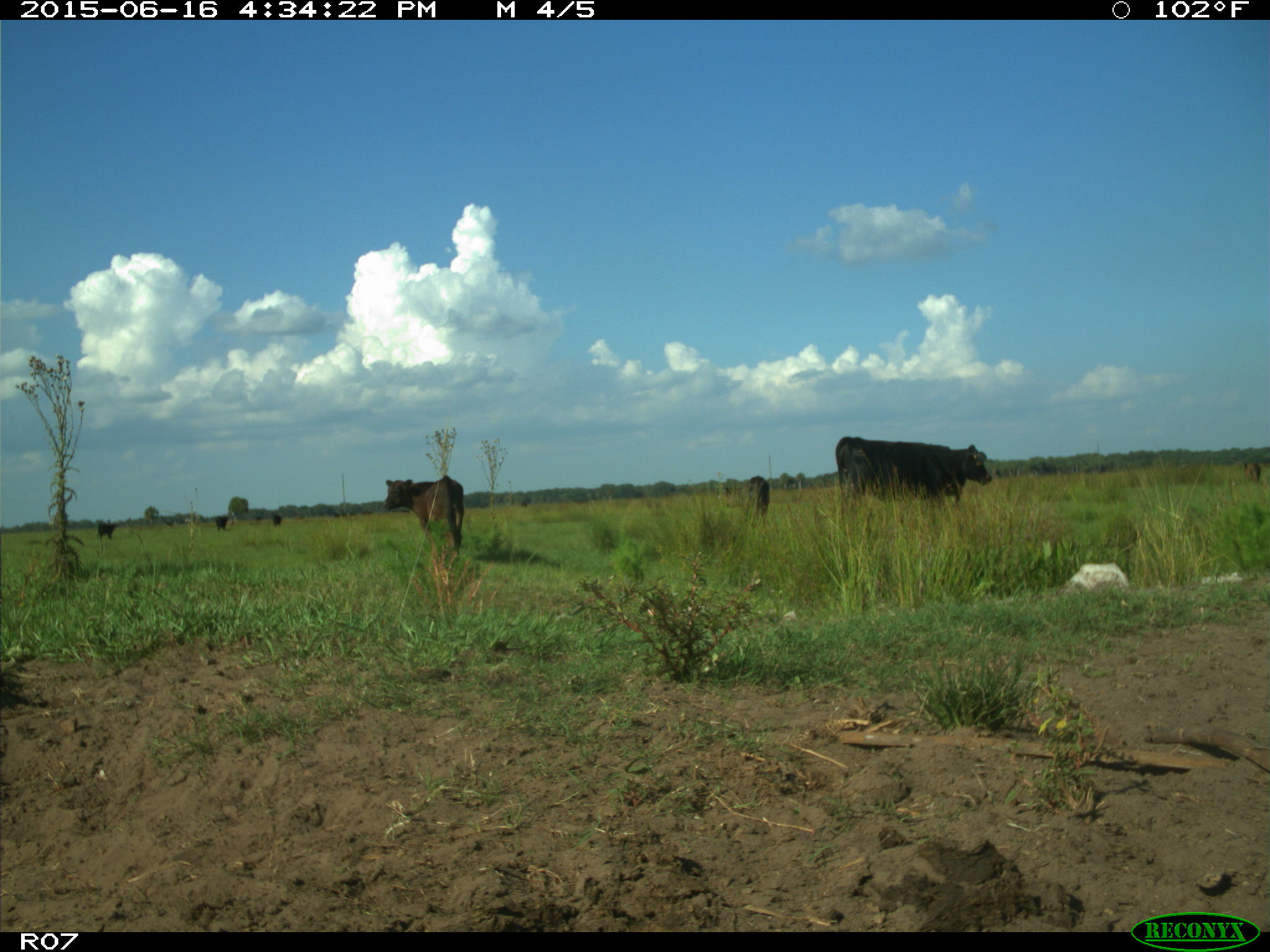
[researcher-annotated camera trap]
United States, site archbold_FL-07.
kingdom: Animalia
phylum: Chordata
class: Mammalia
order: Artiodactyla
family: Bovidae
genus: Bos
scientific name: Bos taurus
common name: domestic cow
Bos taurus (domestic cow).